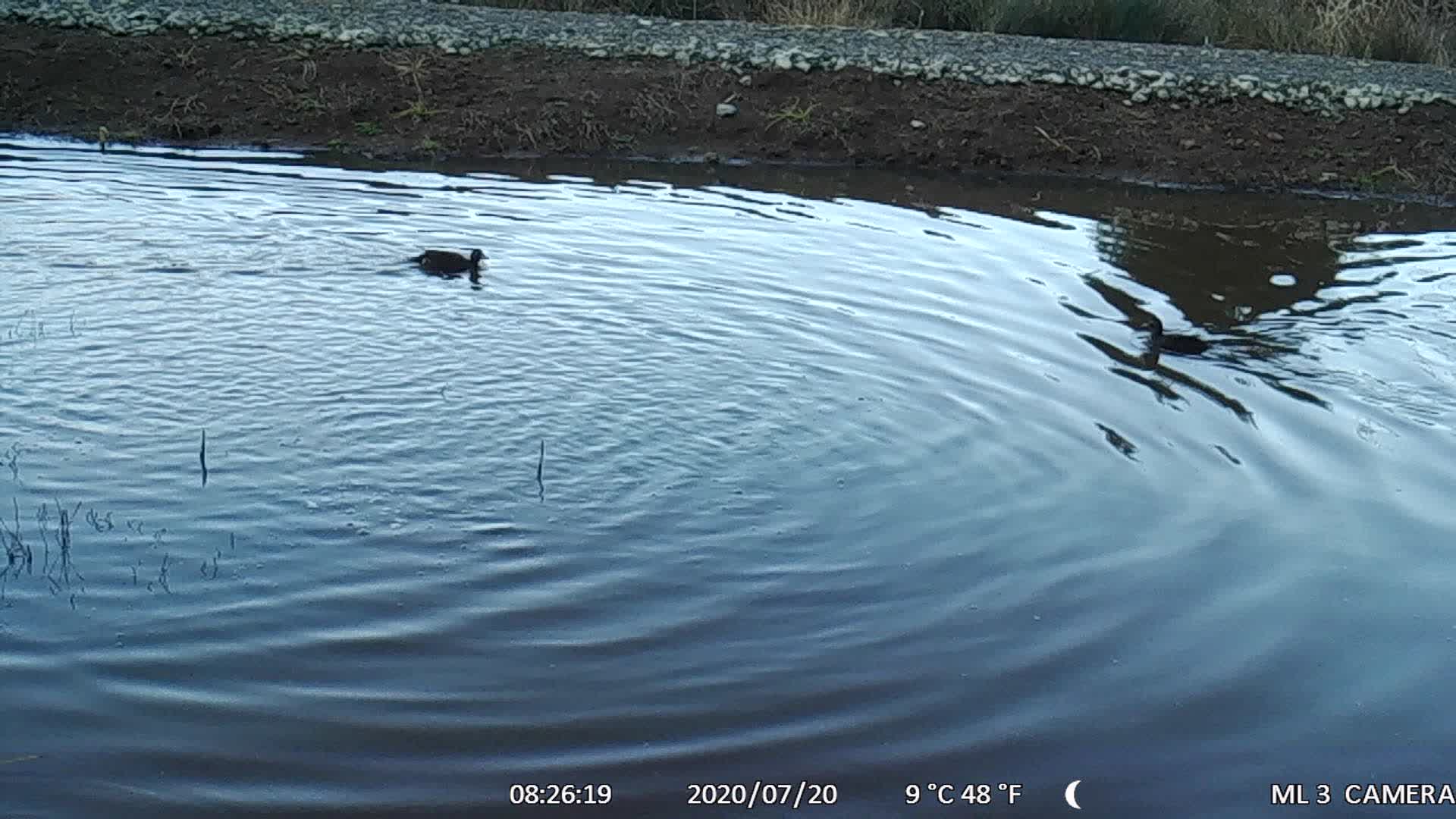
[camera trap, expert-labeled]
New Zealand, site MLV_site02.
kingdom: Animalia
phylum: Chordata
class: Aves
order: Anseriformes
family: Anatidae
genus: Anas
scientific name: Anas chlorotis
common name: brown teal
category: pateke